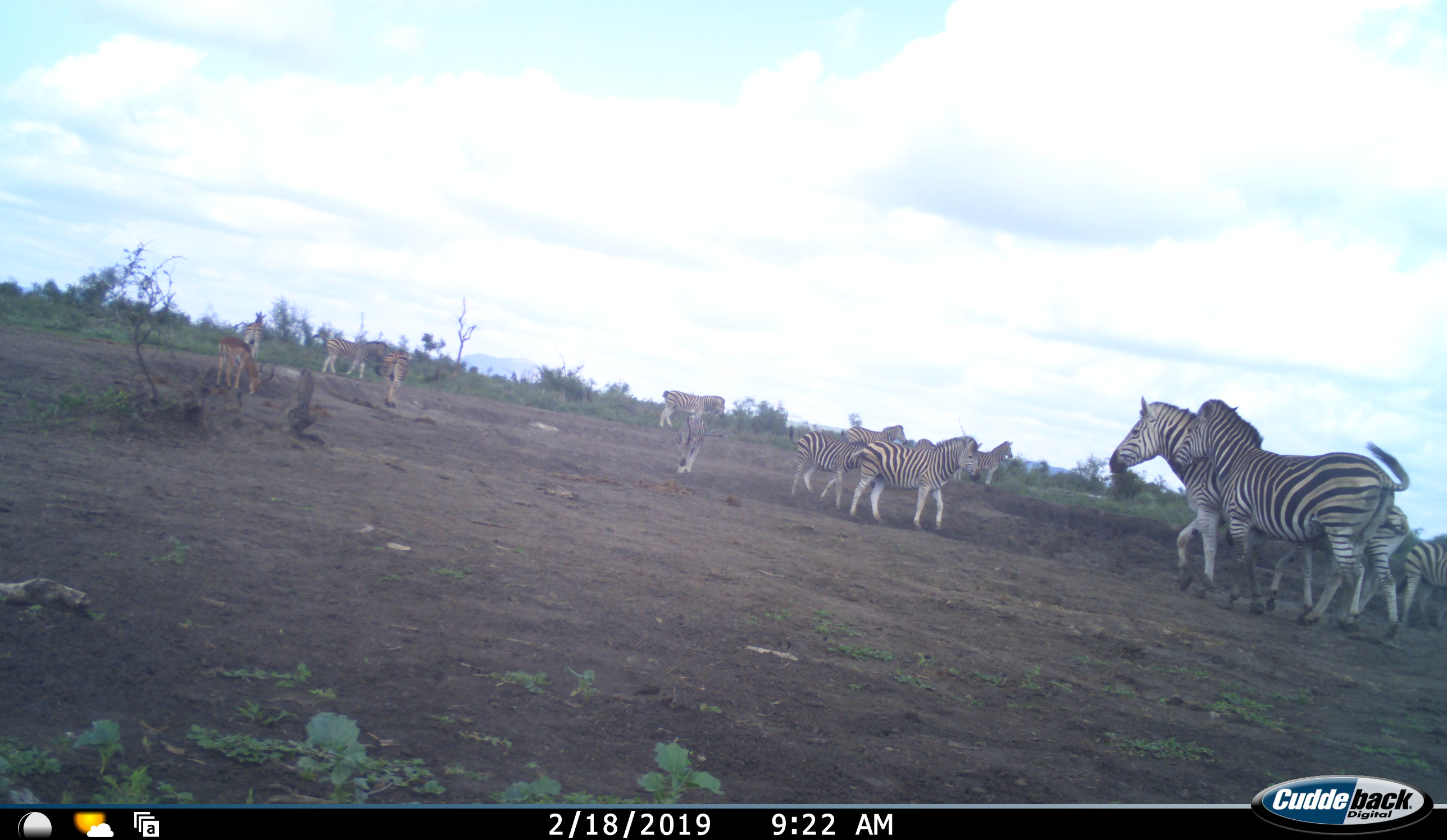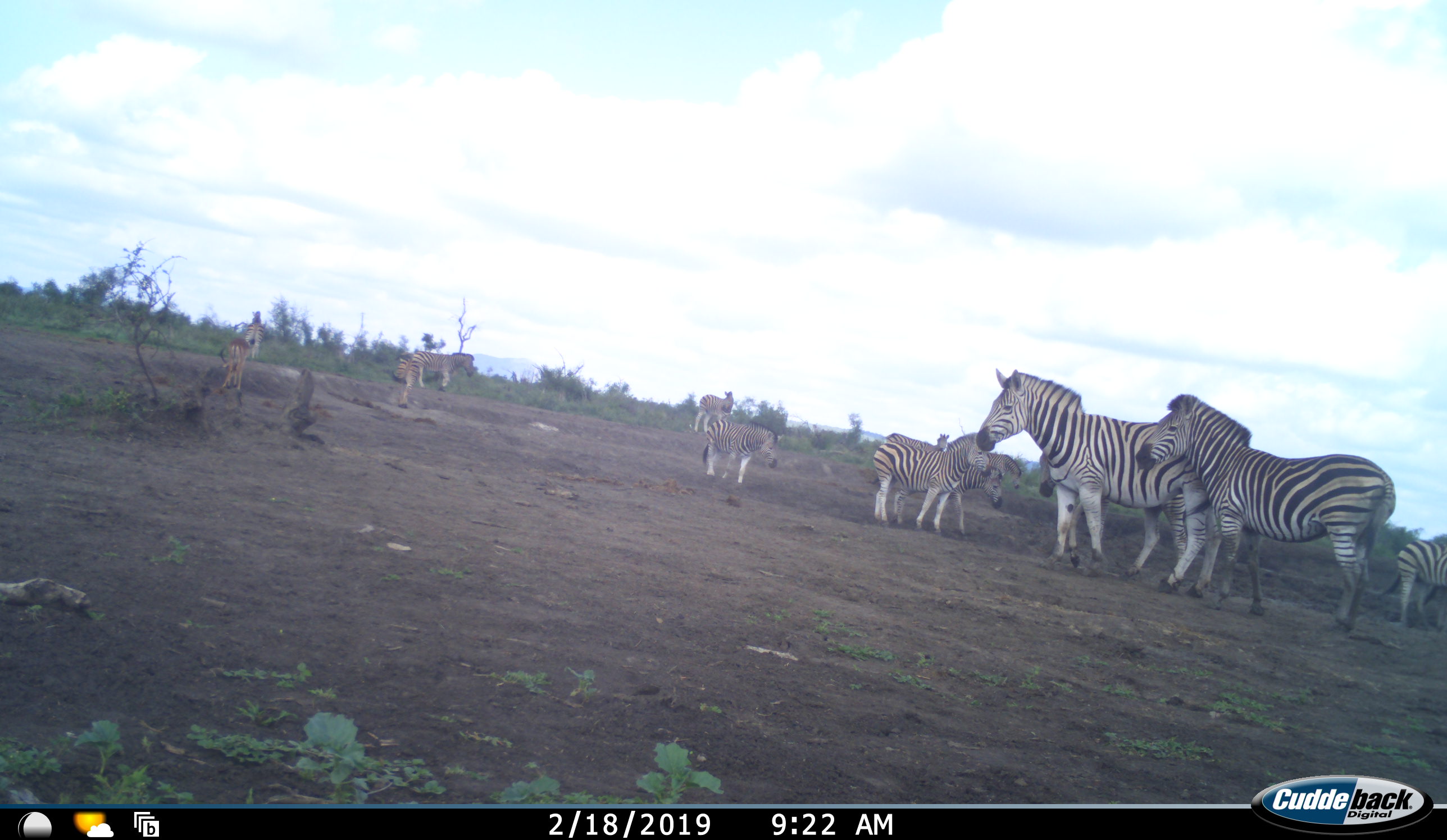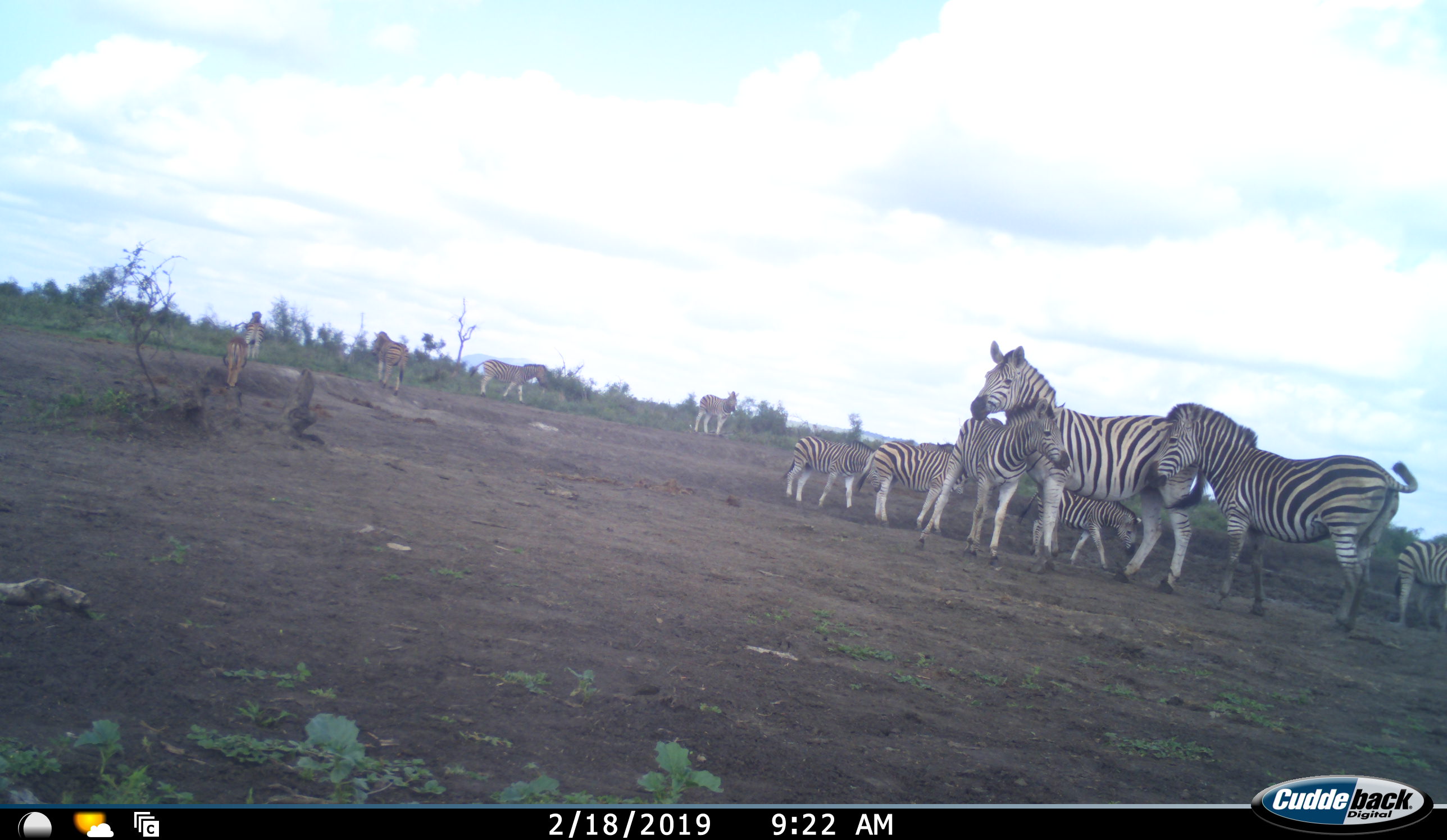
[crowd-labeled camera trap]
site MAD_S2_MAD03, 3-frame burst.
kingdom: Animalia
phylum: Chordata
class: Mammalia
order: Perissodactyla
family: Equidae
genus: Equus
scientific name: Equus quagga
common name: plains zebra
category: zebraplains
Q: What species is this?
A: Zebraplains (plains zebra) (Equus quagga).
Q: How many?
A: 11-50.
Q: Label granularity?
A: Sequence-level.